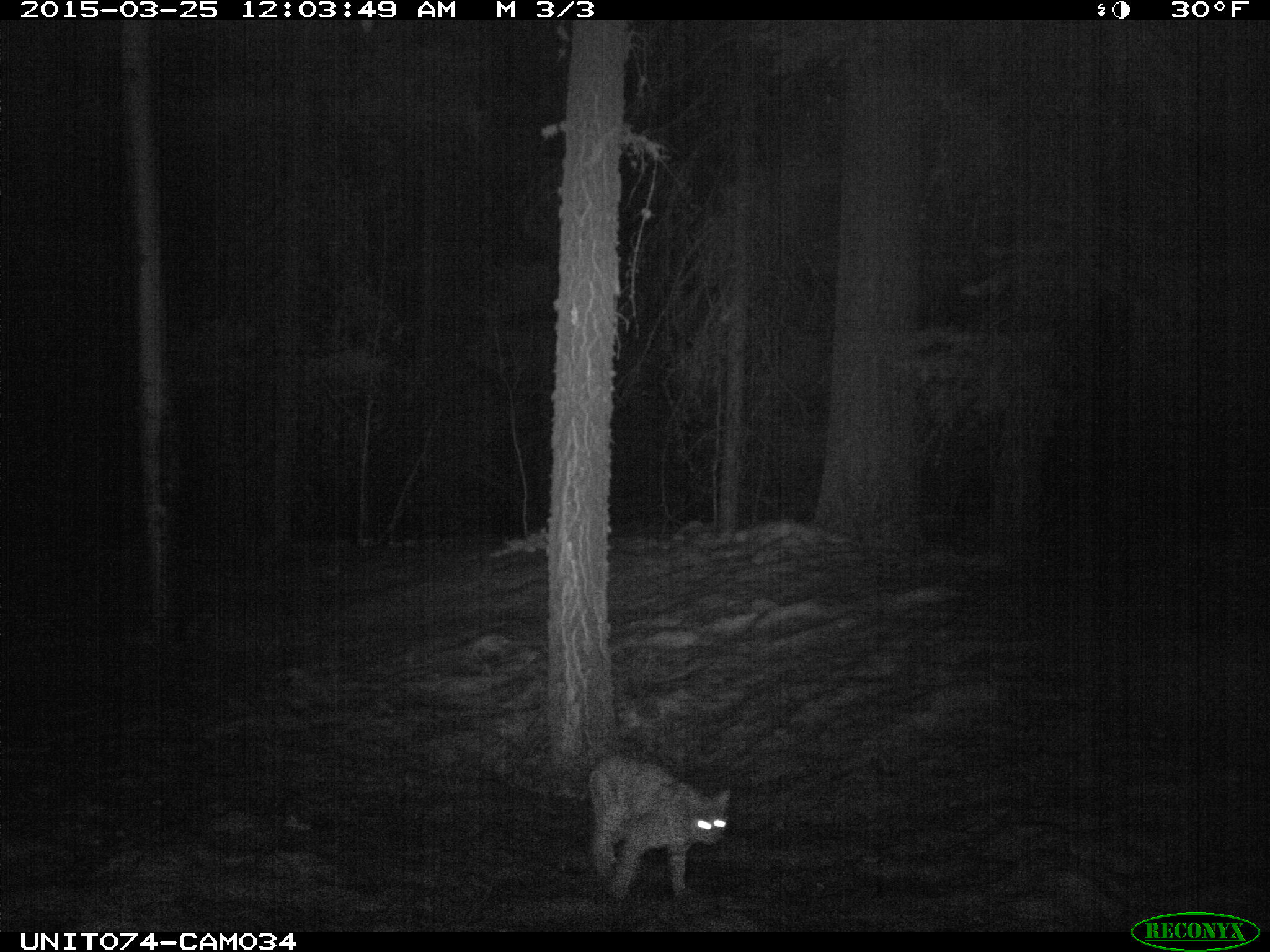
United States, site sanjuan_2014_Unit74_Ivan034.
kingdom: Animalia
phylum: Chordata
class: Mammalia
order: Carnivora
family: Felidae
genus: Lynx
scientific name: Lynx rufus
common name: bobcat